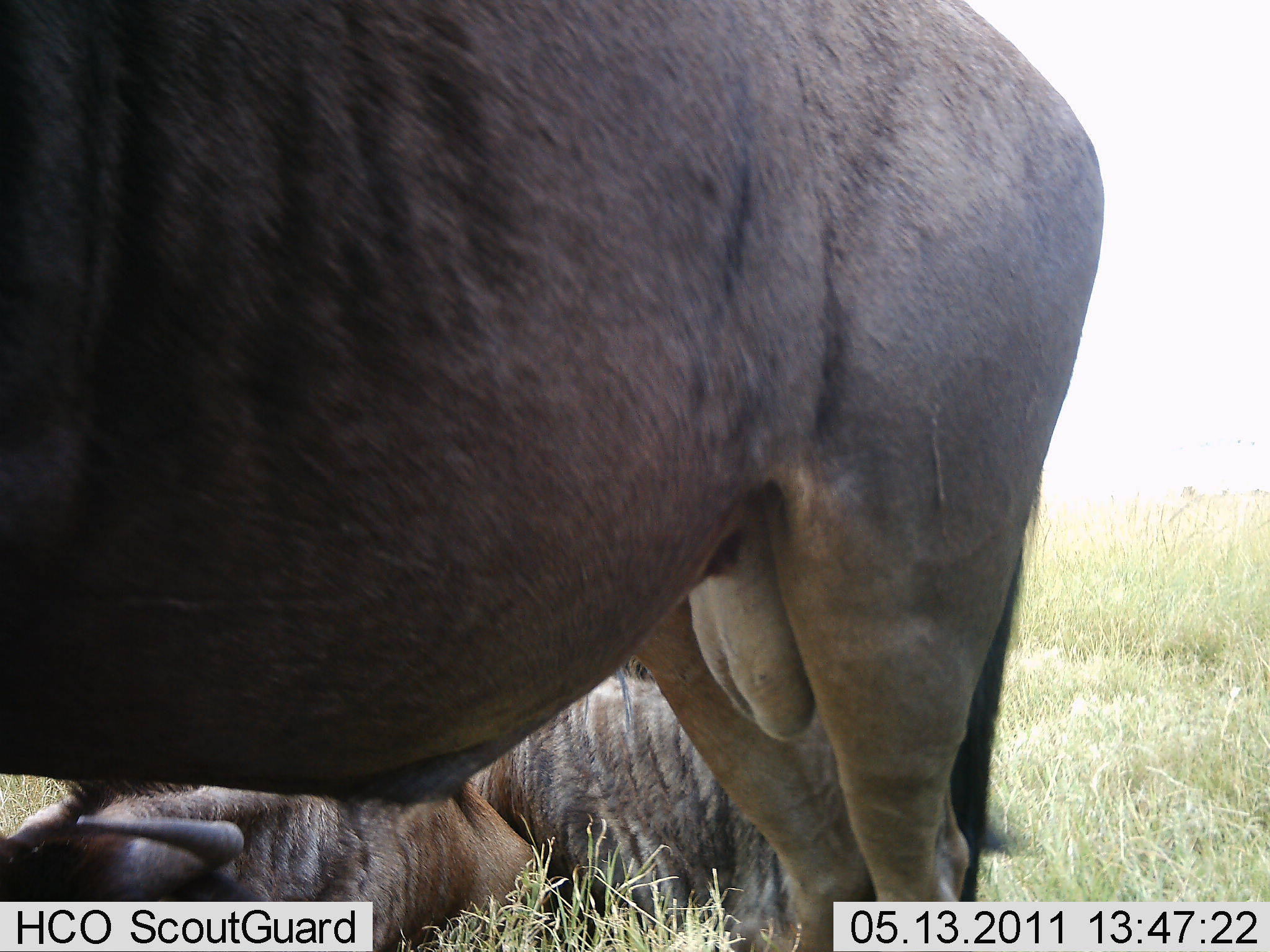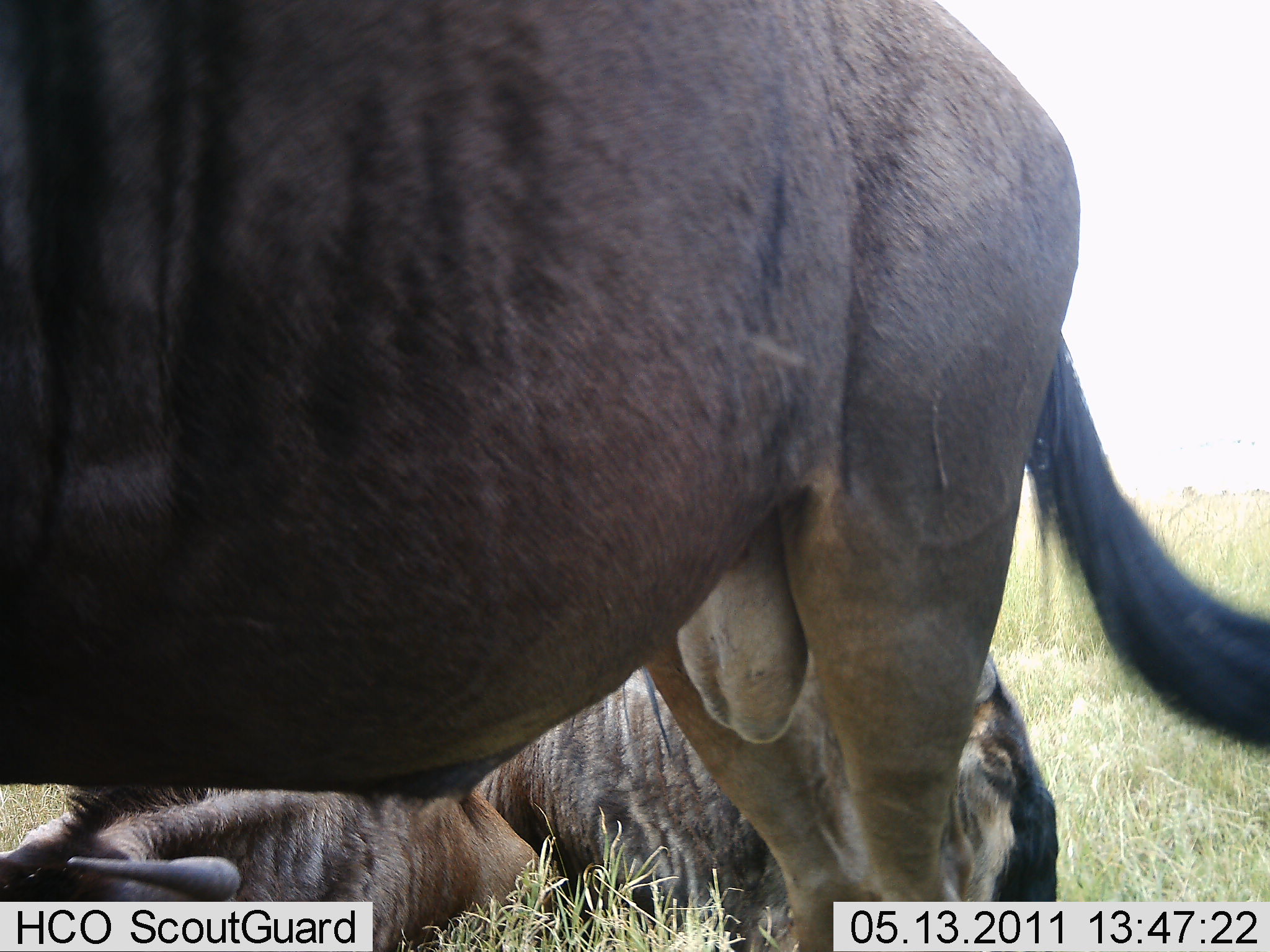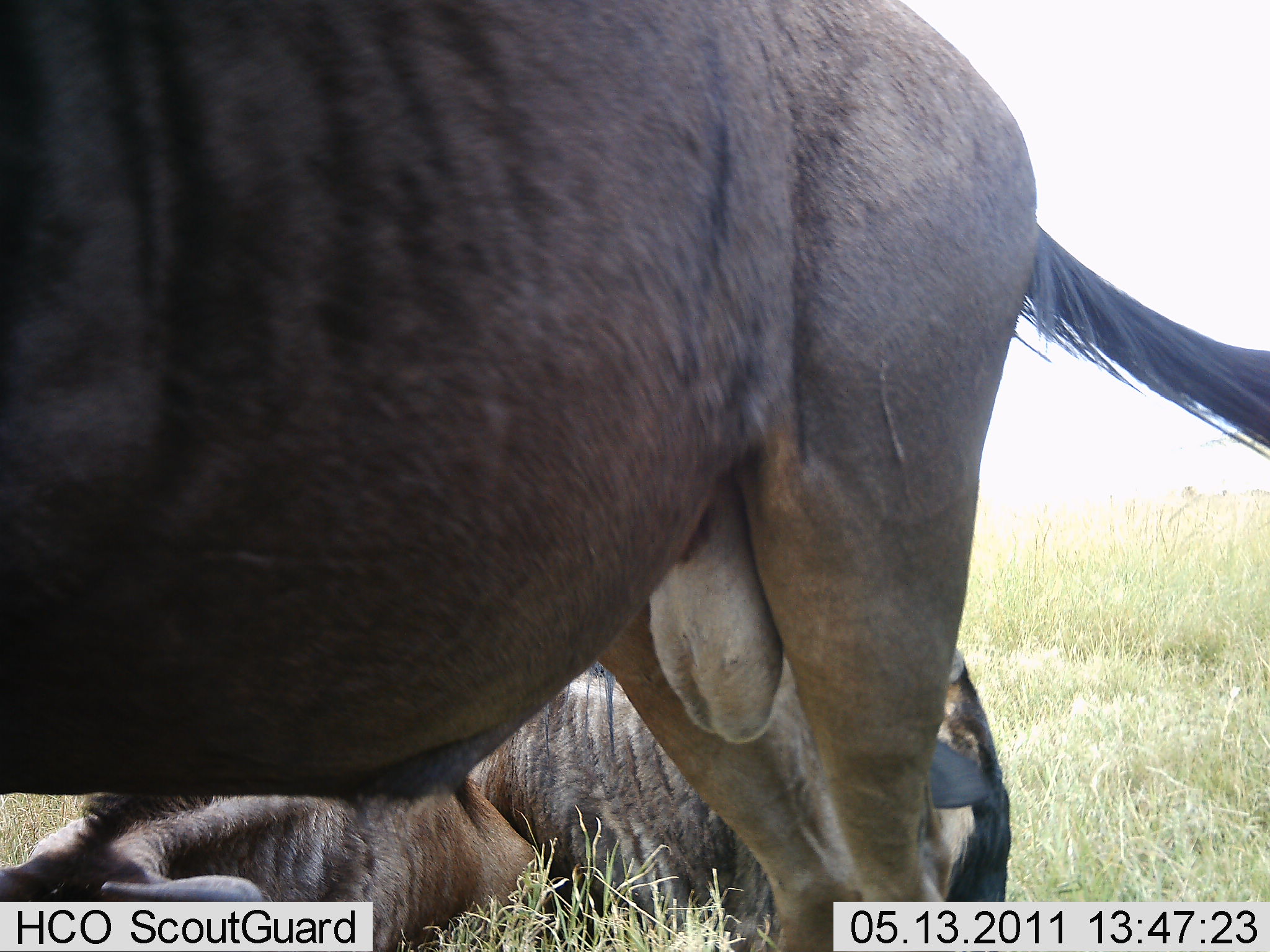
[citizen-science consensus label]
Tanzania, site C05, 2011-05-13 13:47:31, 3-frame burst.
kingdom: Animalia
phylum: Chordata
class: Mammalia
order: Artiodactyla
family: Bovidae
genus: Connochaetes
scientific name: Connochaetes taurinus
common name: blue wildebeest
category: wildebeest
Wildebeest (blue wildebeest) (Connochaetes taurinus), count 2. Behavior (volunteer vote fractions): standing 85%, resting 92%, moving 8%, interacting 0%. Young present (vote fraction): 0%. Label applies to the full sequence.